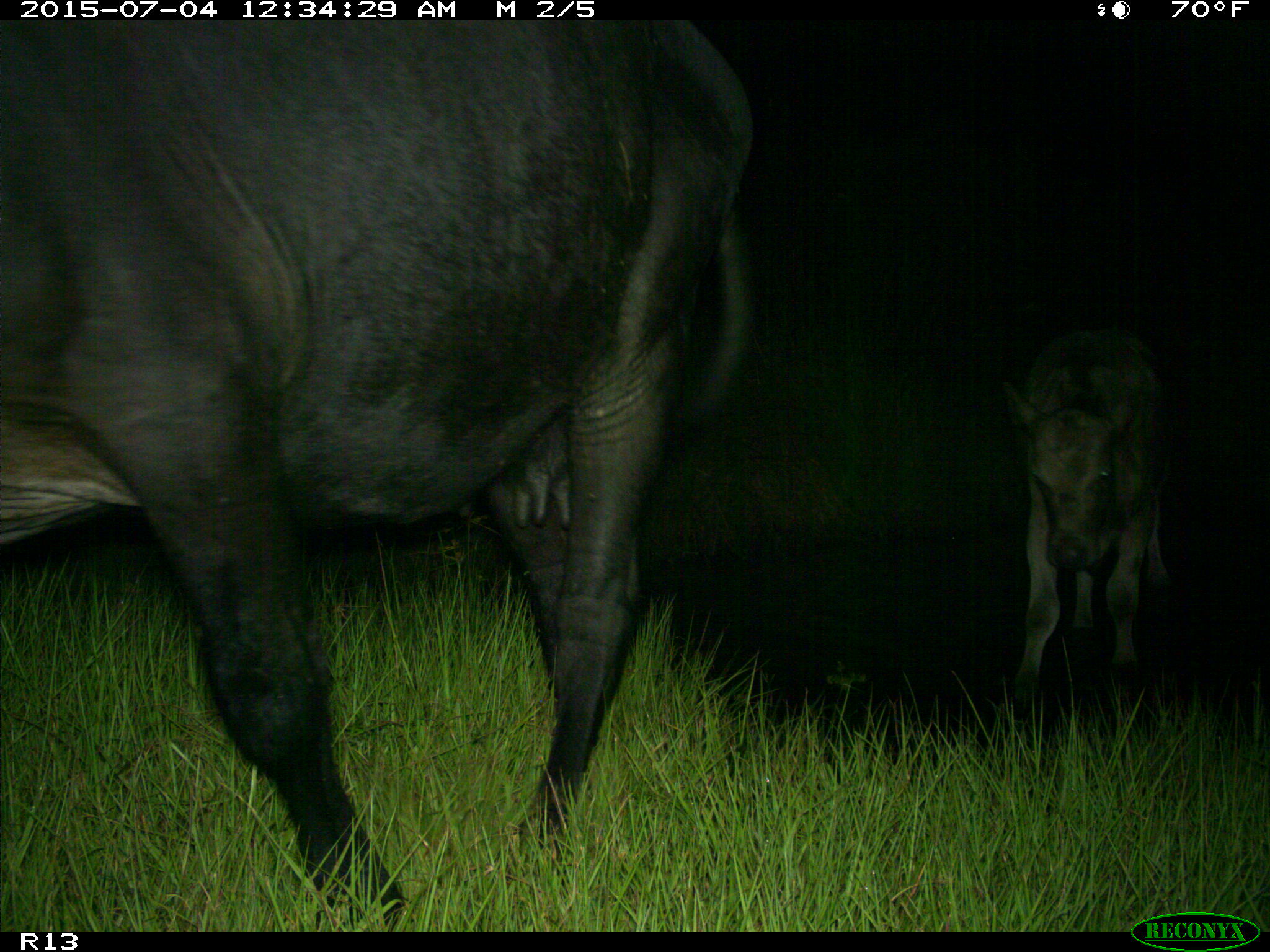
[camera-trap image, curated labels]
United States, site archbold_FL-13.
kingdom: Animalia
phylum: Chordata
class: Mammalia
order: Artiodactyla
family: Bovidae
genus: Bos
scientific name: Bos taurus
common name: domestic cow